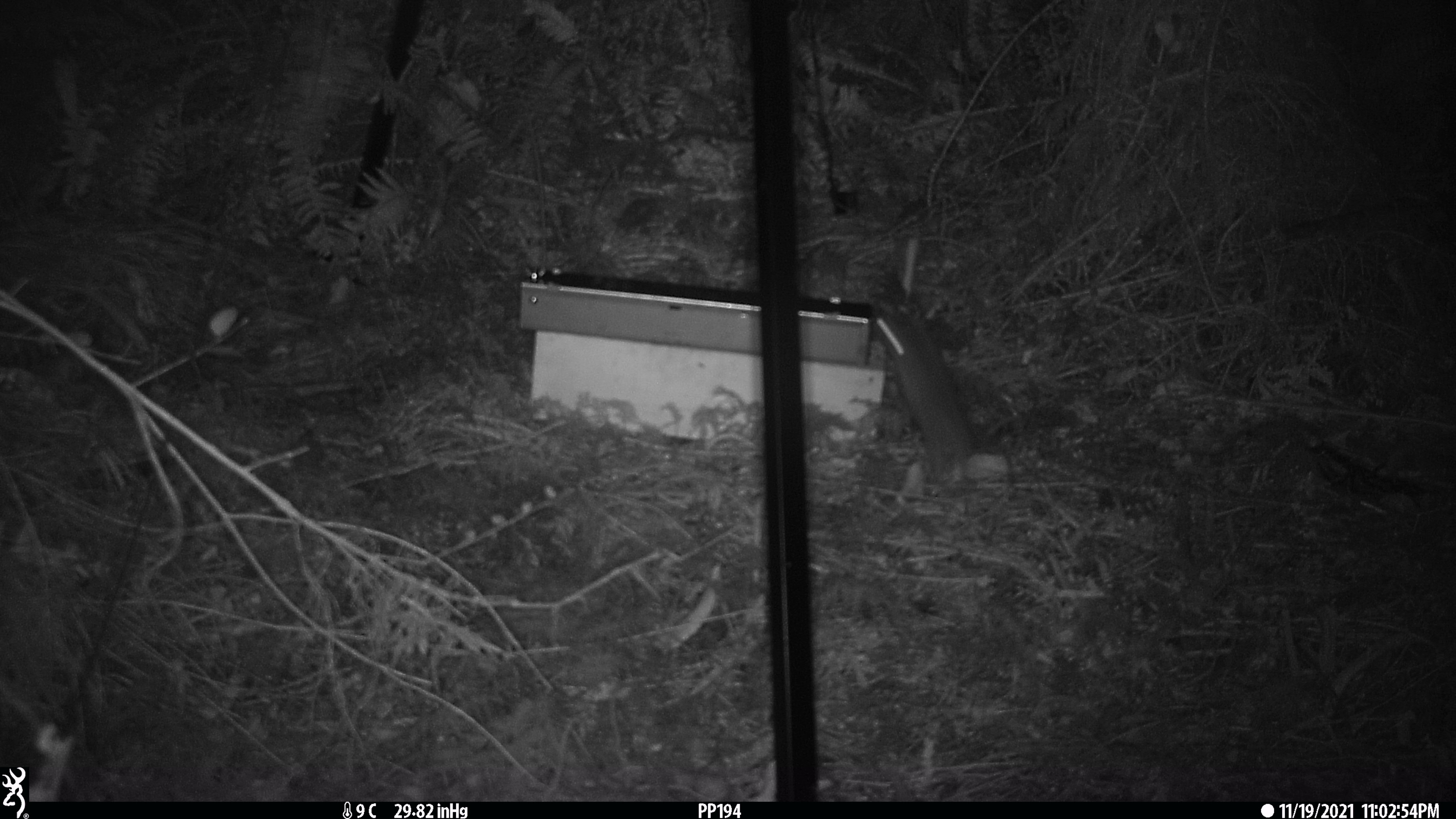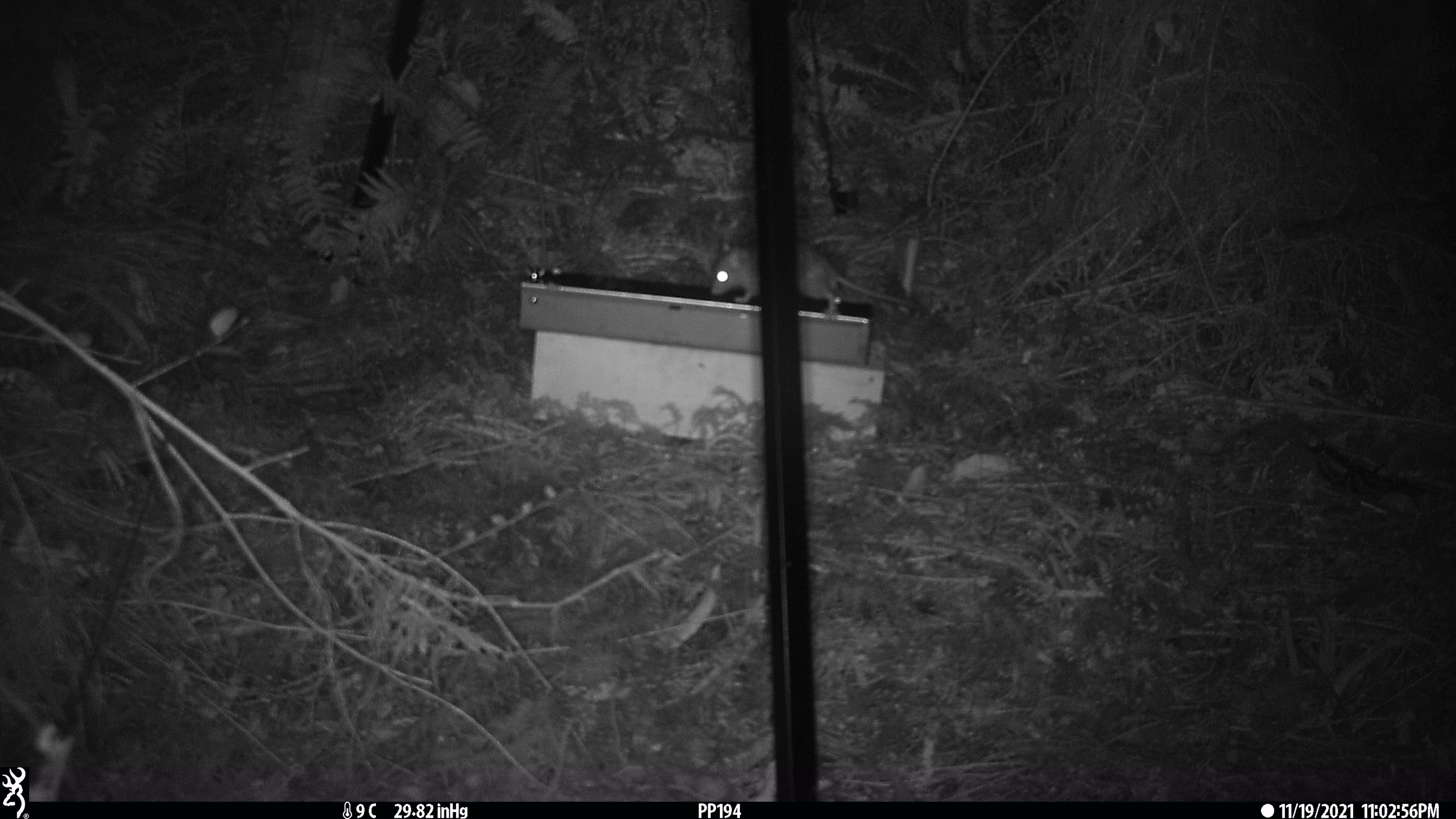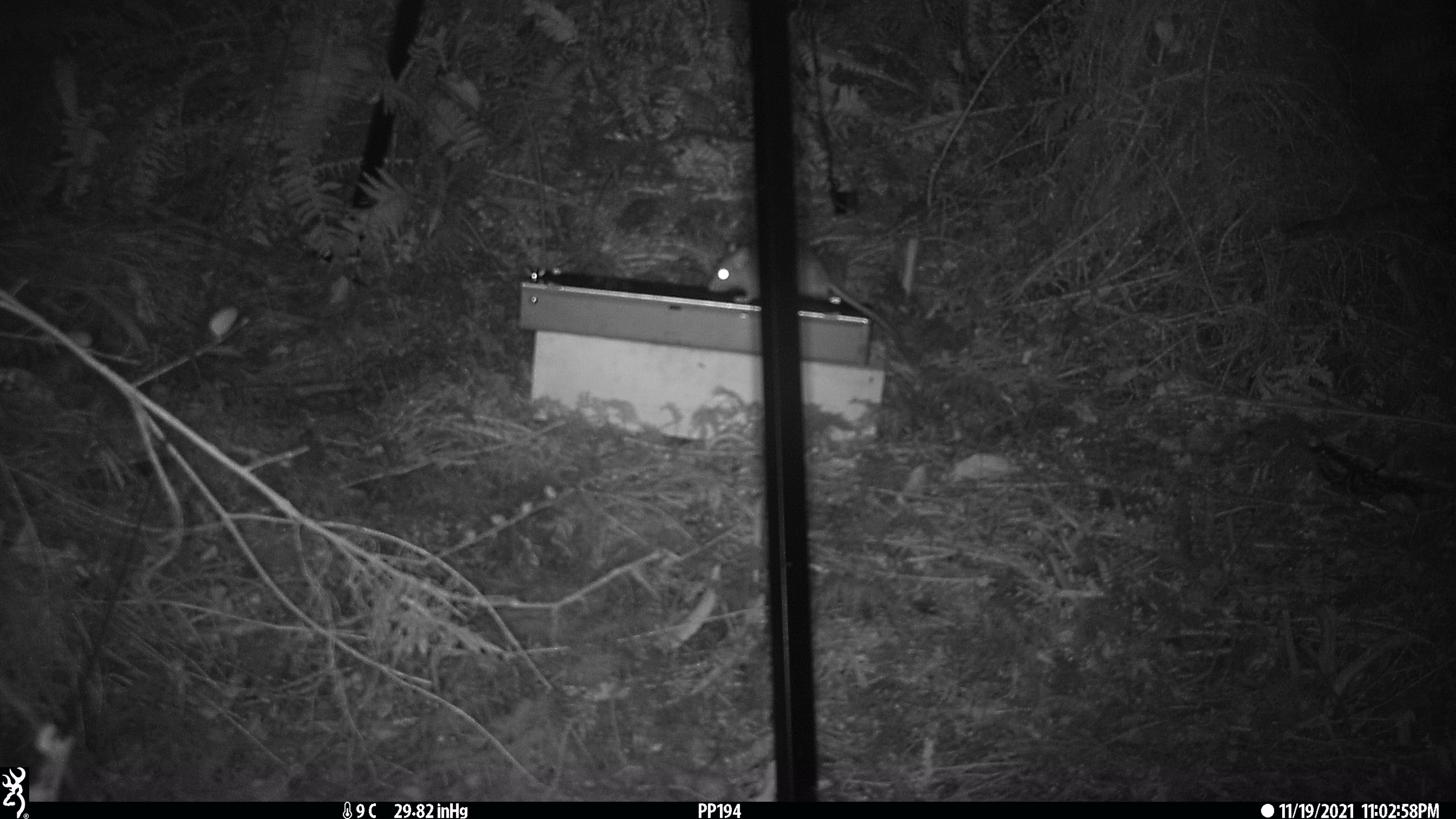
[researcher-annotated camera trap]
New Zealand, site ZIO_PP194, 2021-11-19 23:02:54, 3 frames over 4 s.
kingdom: Animalia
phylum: Chordata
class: Mammalia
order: Rodentia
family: Muridae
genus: Rattus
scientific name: Rattus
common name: rat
Rat (Rattus).